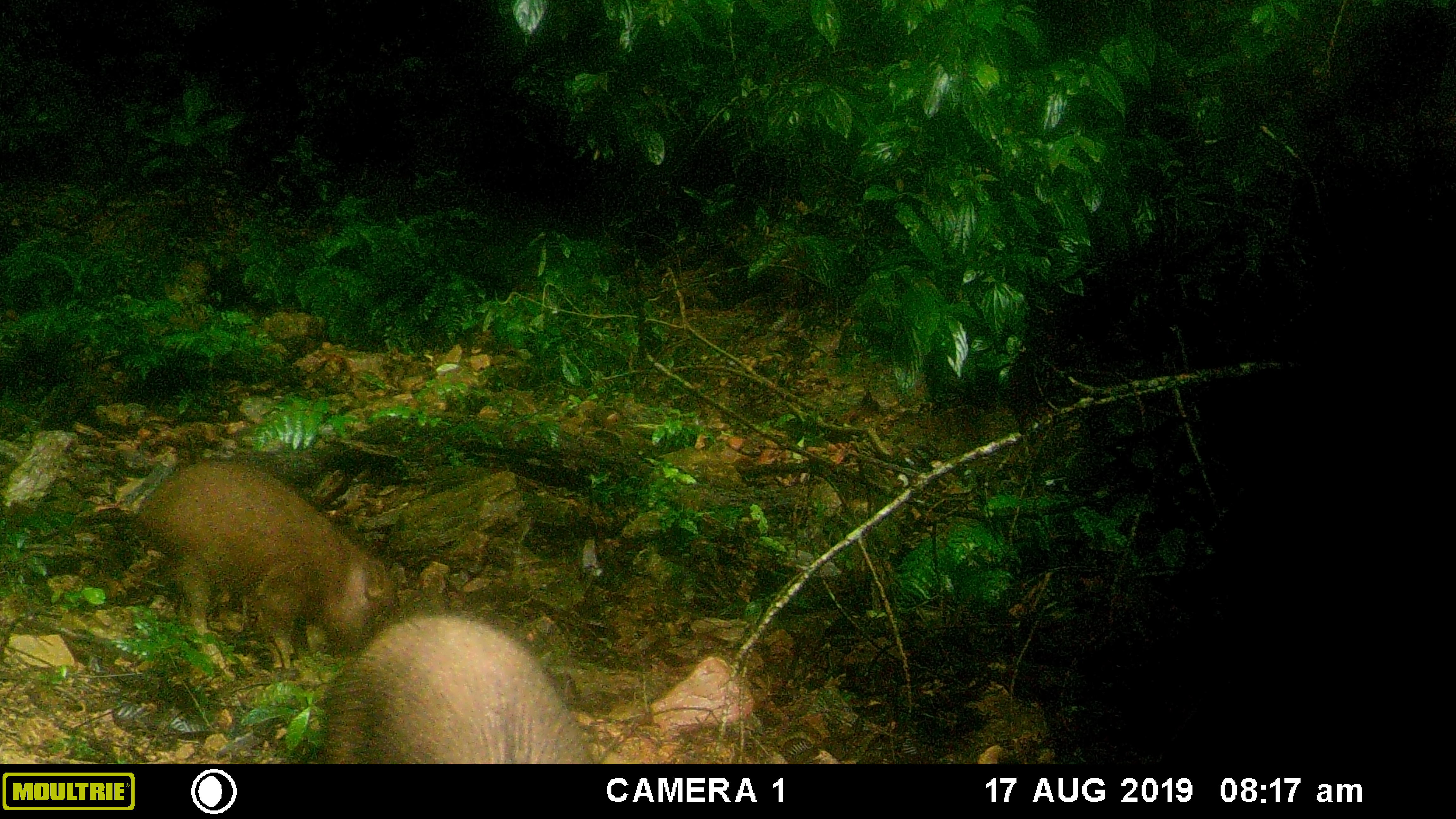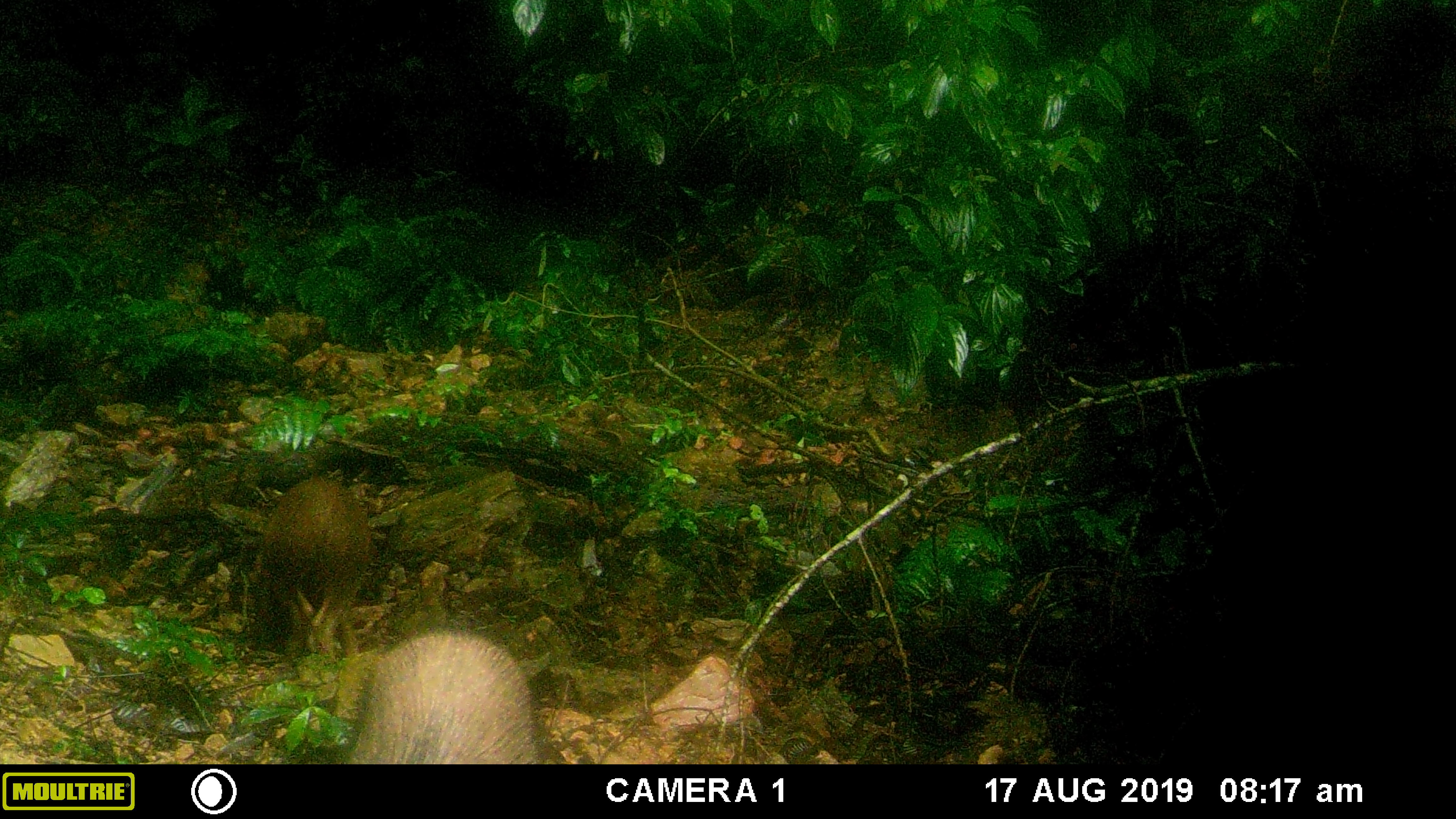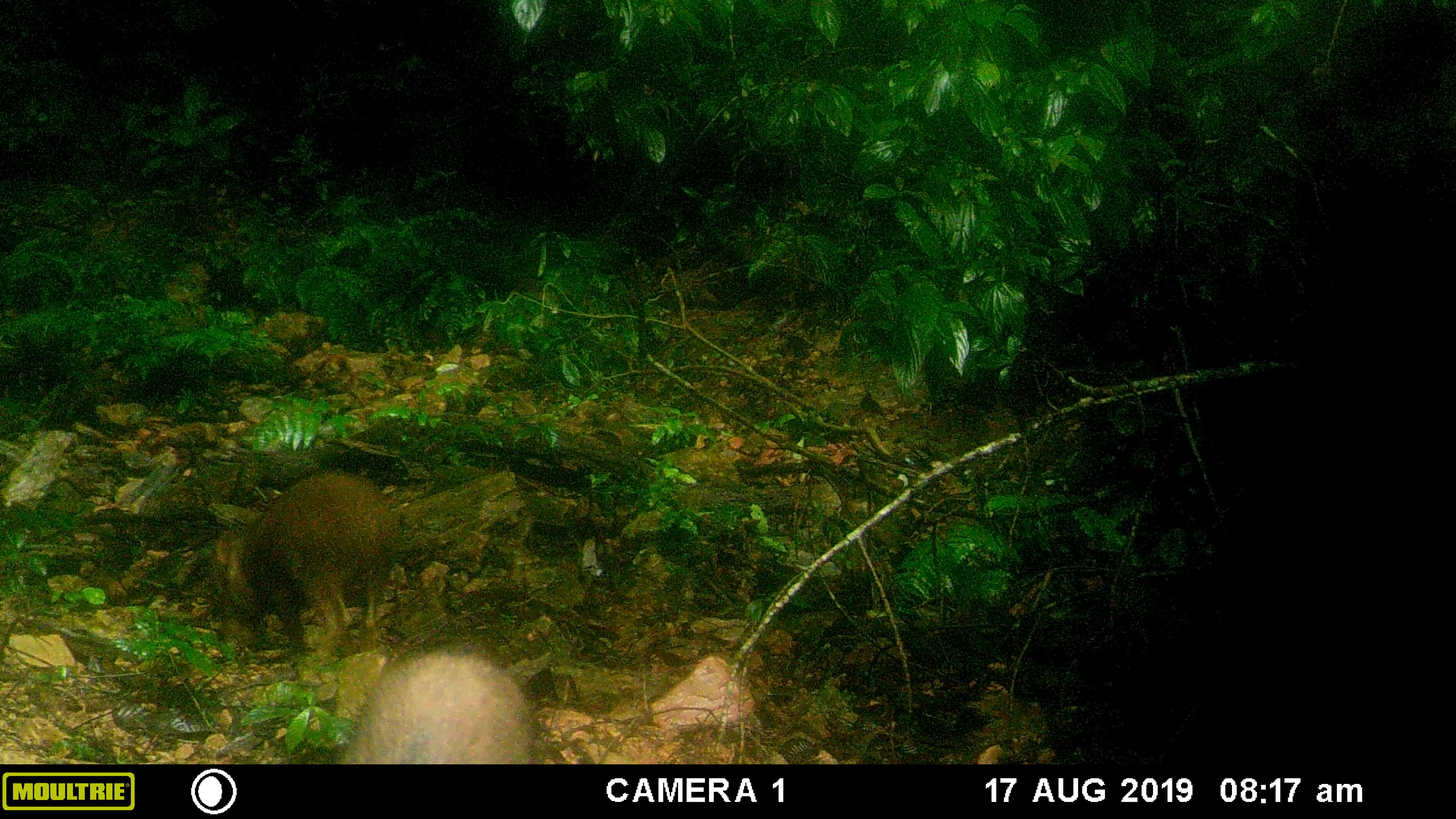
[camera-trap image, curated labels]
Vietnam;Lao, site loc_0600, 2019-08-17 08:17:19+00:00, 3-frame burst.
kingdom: Animalia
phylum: Chordata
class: Mammalia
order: Artiodactyla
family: Suidae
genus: Sus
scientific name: Sus scrofa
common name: eurasian wild pig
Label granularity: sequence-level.